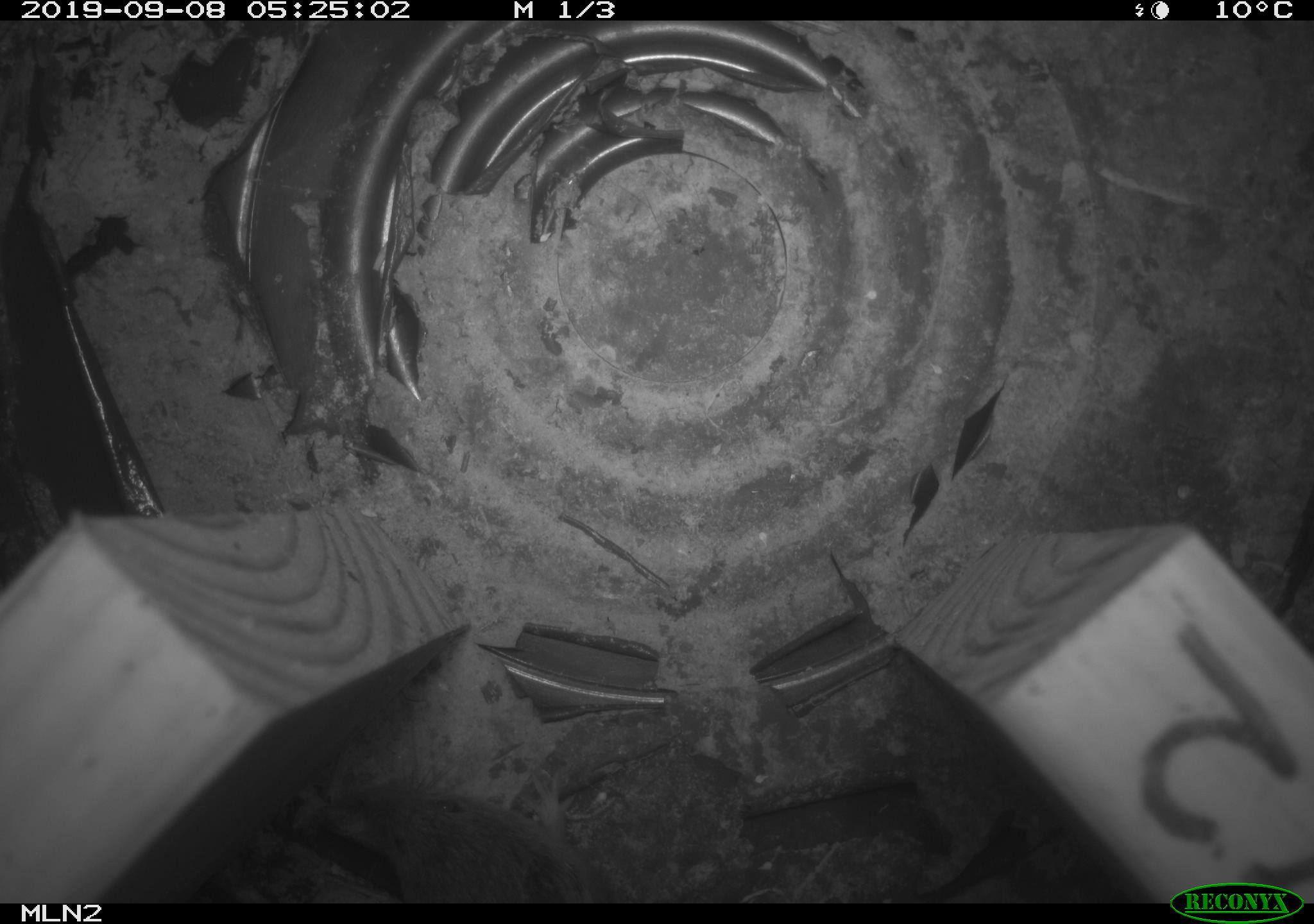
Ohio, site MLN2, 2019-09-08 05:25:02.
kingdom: Animalia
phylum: Chordata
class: Mammalia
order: Rodentia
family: Cricetidae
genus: Microtus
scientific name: Microtus pennsylvanicus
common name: meadow vole